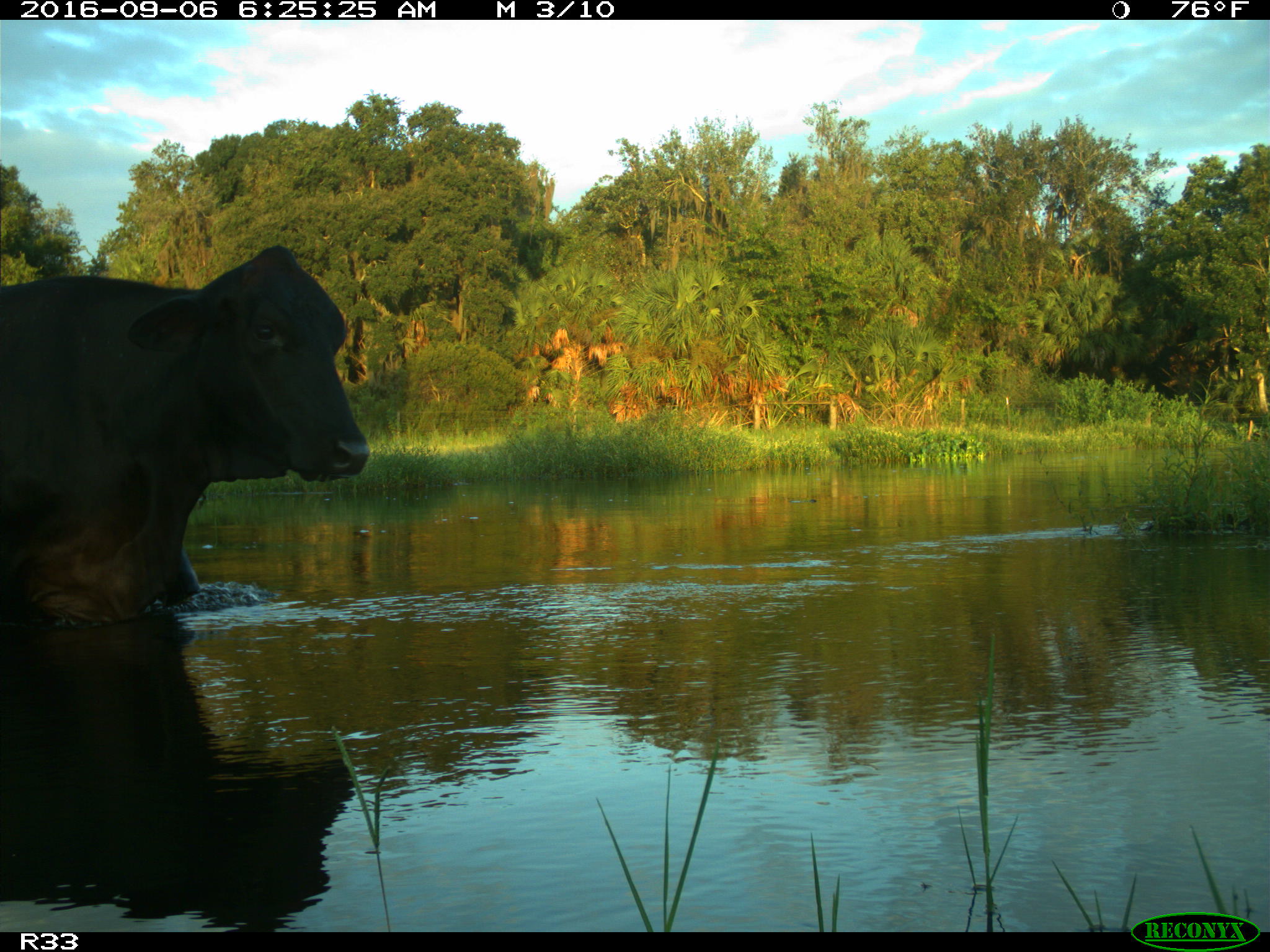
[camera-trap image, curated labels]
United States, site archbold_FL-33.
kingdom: Animalia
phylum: Chordata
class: Mammalia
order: Artiodactyla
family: Bovidae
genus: Bos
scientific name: Bos taurus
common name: domestic cow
Bos taurus (domestic cow).